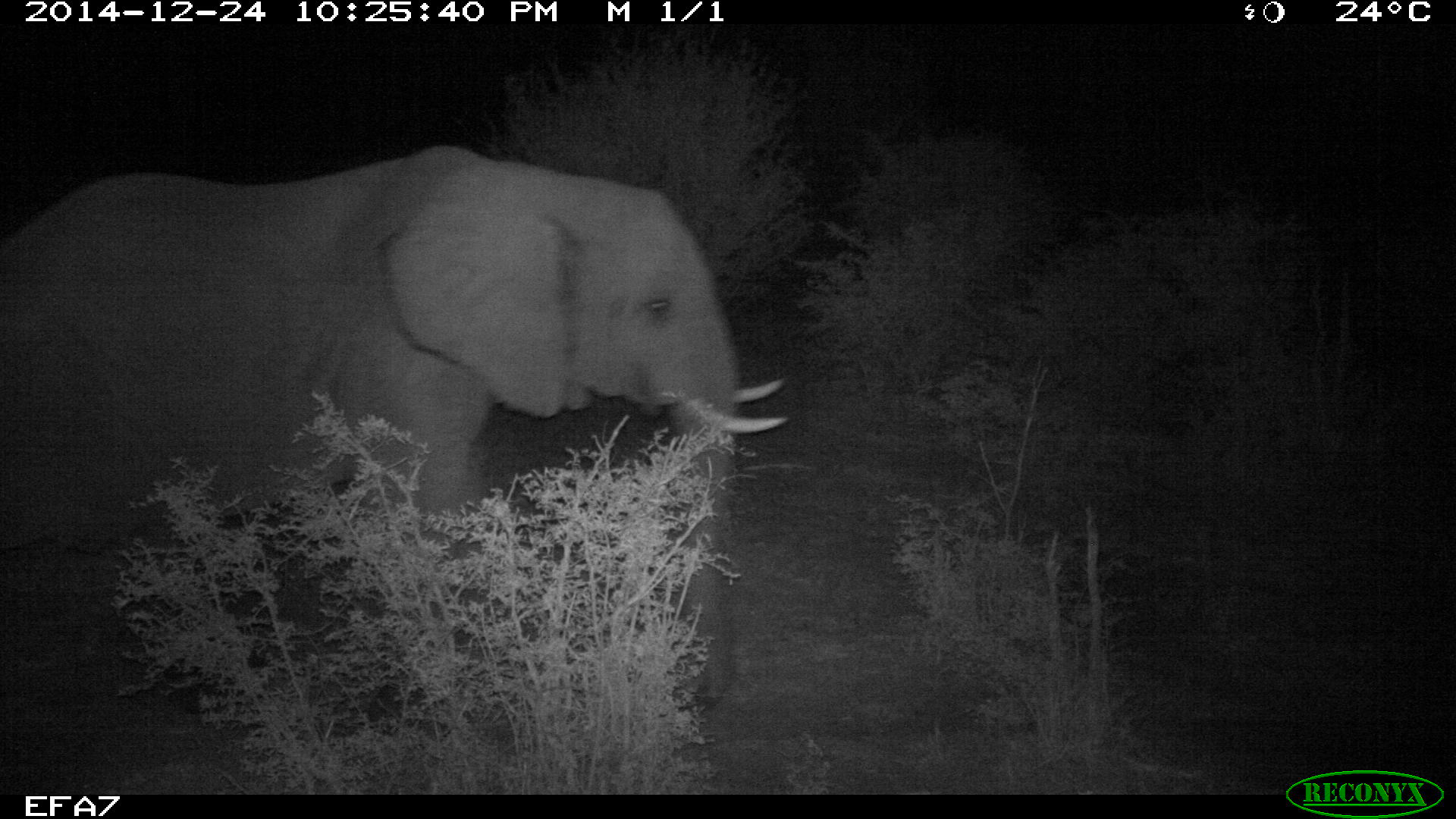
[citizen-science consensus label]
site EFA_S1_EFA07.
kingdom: Animalia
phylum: Chordata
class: Mammalia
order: Proboscidea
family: Elephantidae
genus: Loxodonta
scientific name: Loxodonta africana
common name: african bush elephant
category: elephant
Elephant (african bush elephant) (Loxodonta africana), count 1. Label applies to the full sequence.